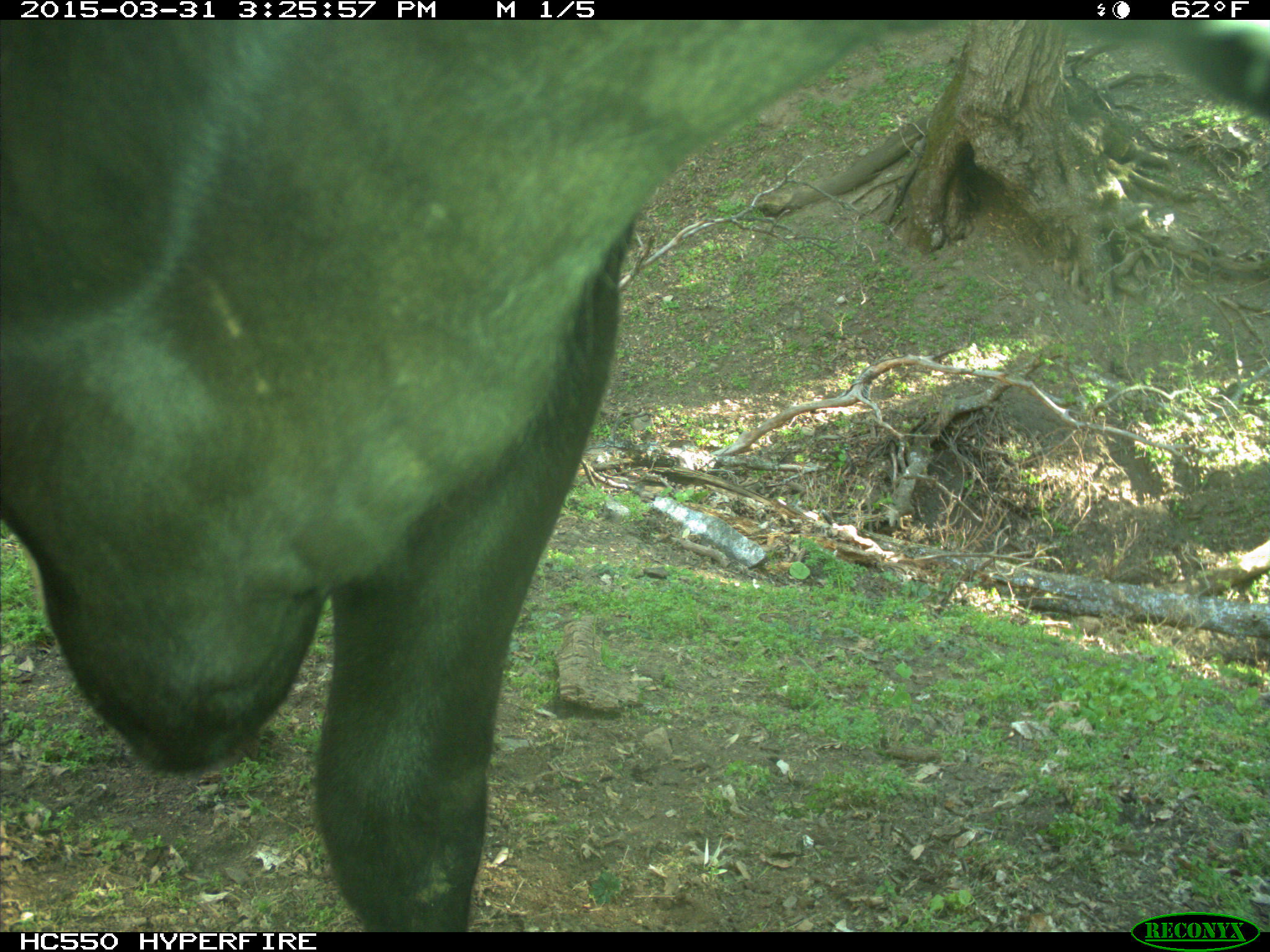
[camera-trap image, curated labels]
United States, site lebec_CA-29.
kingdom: Animalia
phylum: Chordata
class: Mammalia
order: Artiodactyla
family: Bovidae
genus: Bos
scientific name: Bos taurus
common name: domestic cow